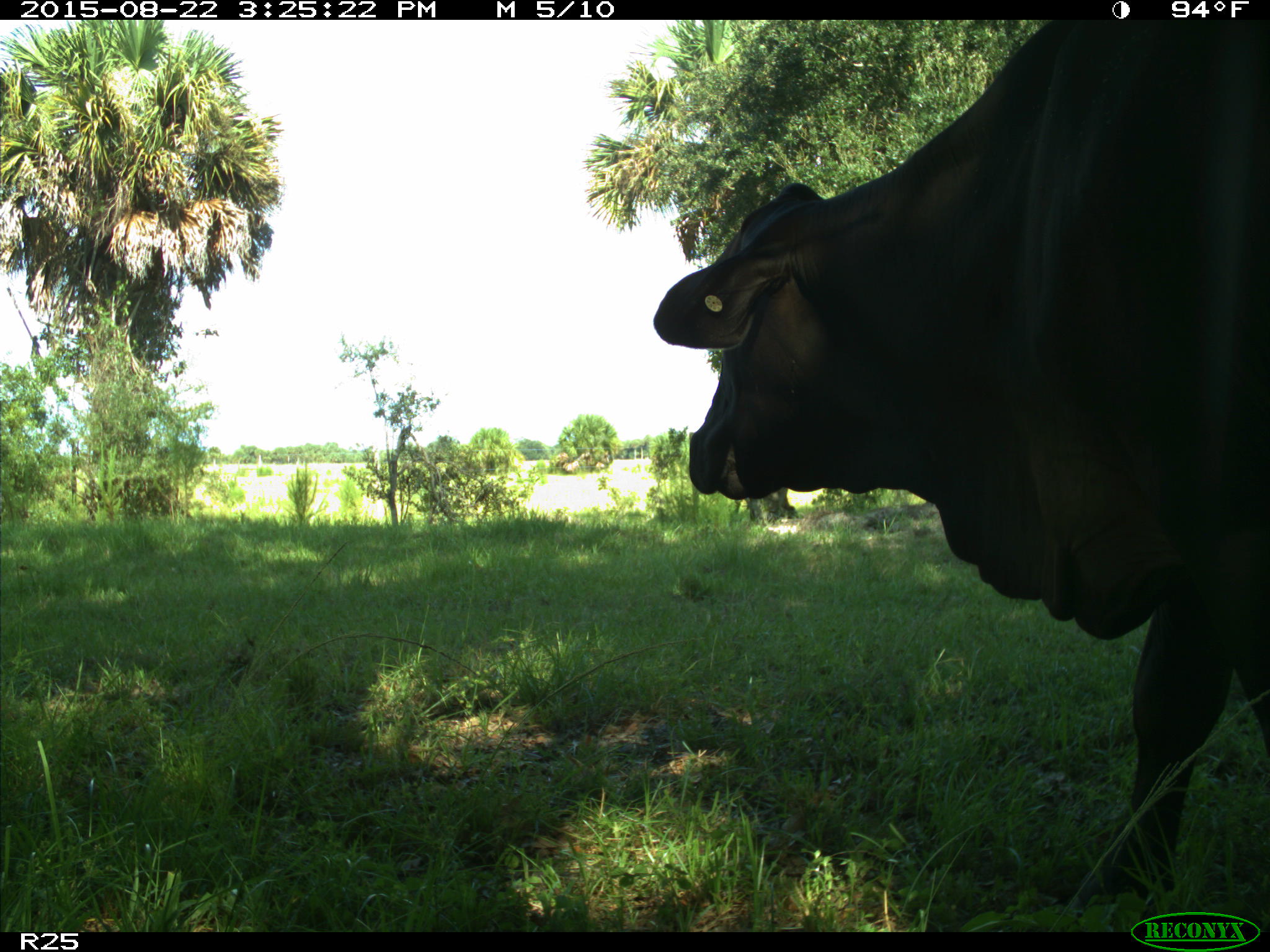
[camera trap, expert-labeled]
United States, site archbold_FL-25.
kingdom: Animalia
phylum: Chordata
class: Mammalia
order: Artiodactyla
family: Bovidae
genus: Bos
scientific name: Bos taurus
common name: domestic cow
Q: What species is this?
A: Bos taurus (domestic cow).